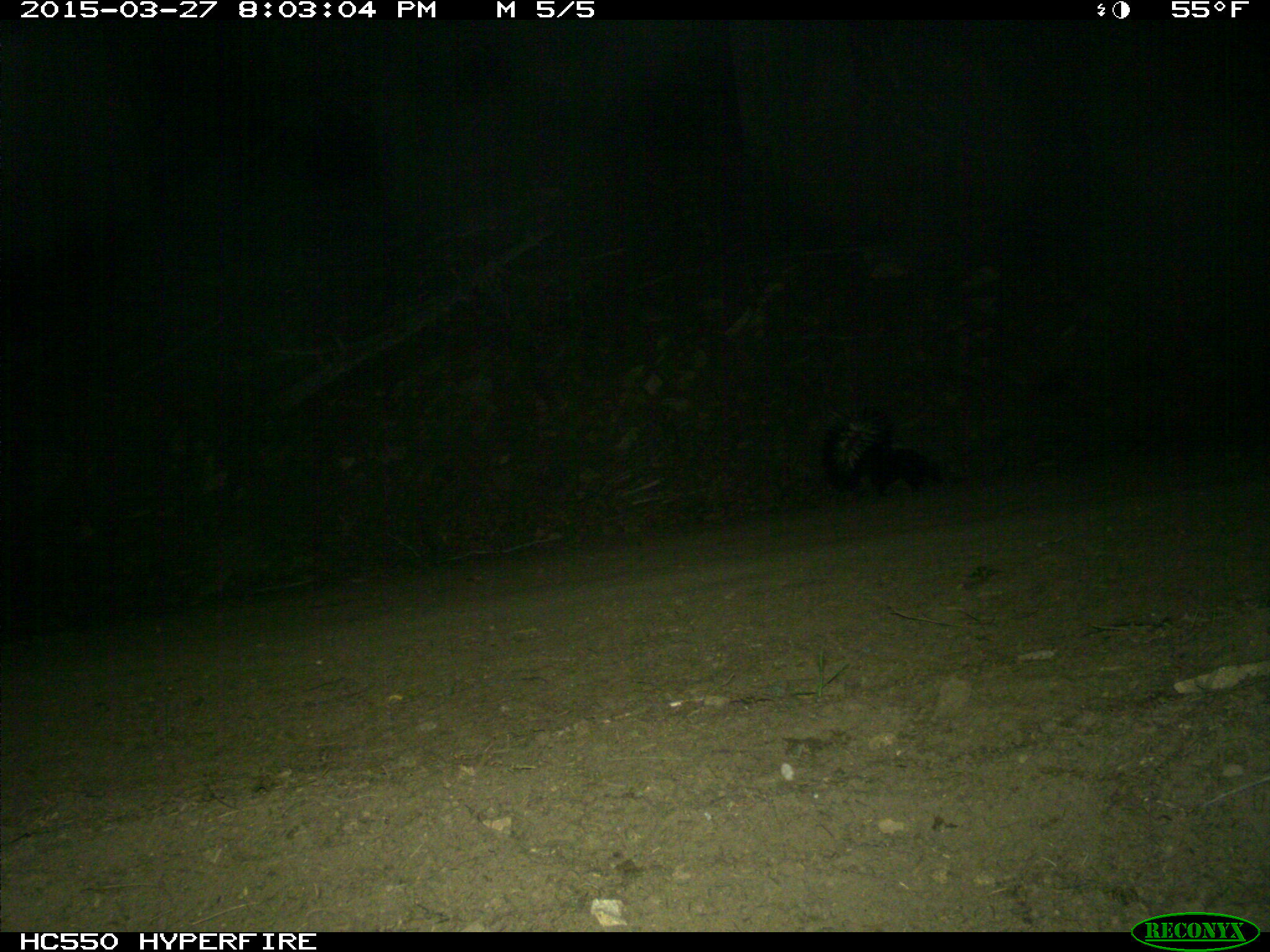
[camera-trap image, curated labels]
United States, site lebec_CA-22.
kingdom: Animalia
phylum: Chordata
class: Mammalia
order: Carnivora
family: Mephitidae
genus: Mephitis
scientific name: Mephitis mephitis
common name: striped skunk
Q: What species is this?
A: Mephitis mephitis (striped skunk).